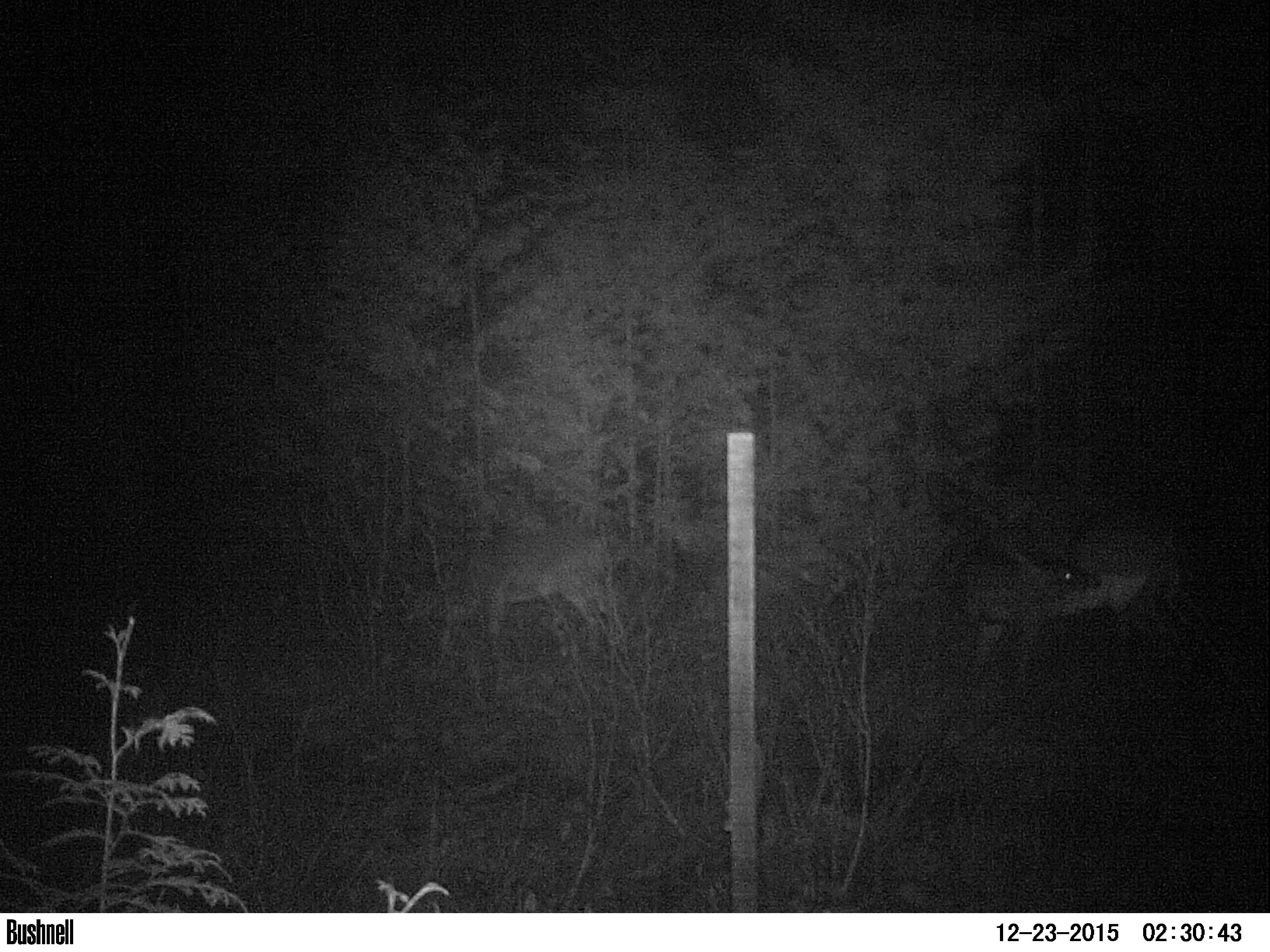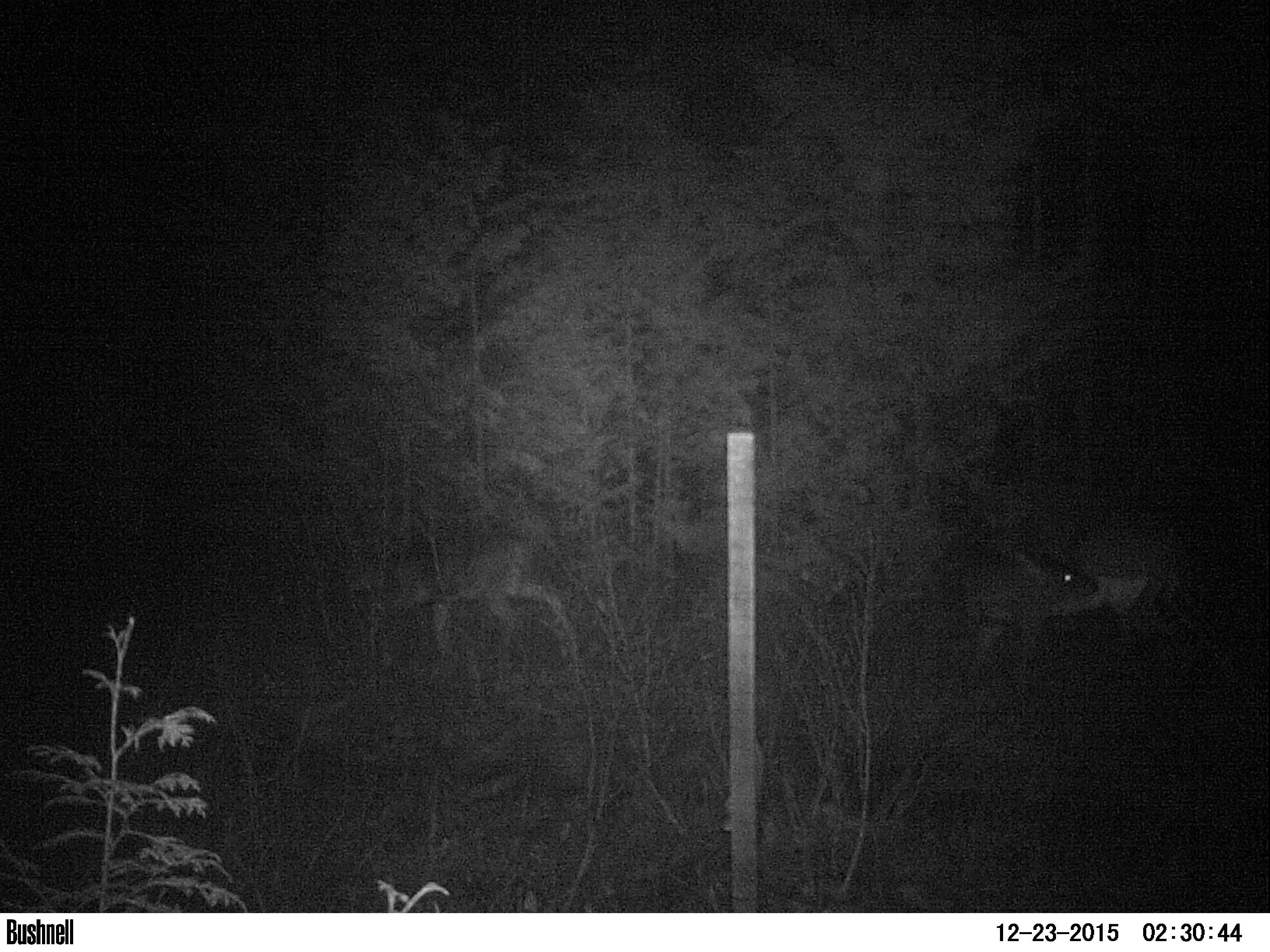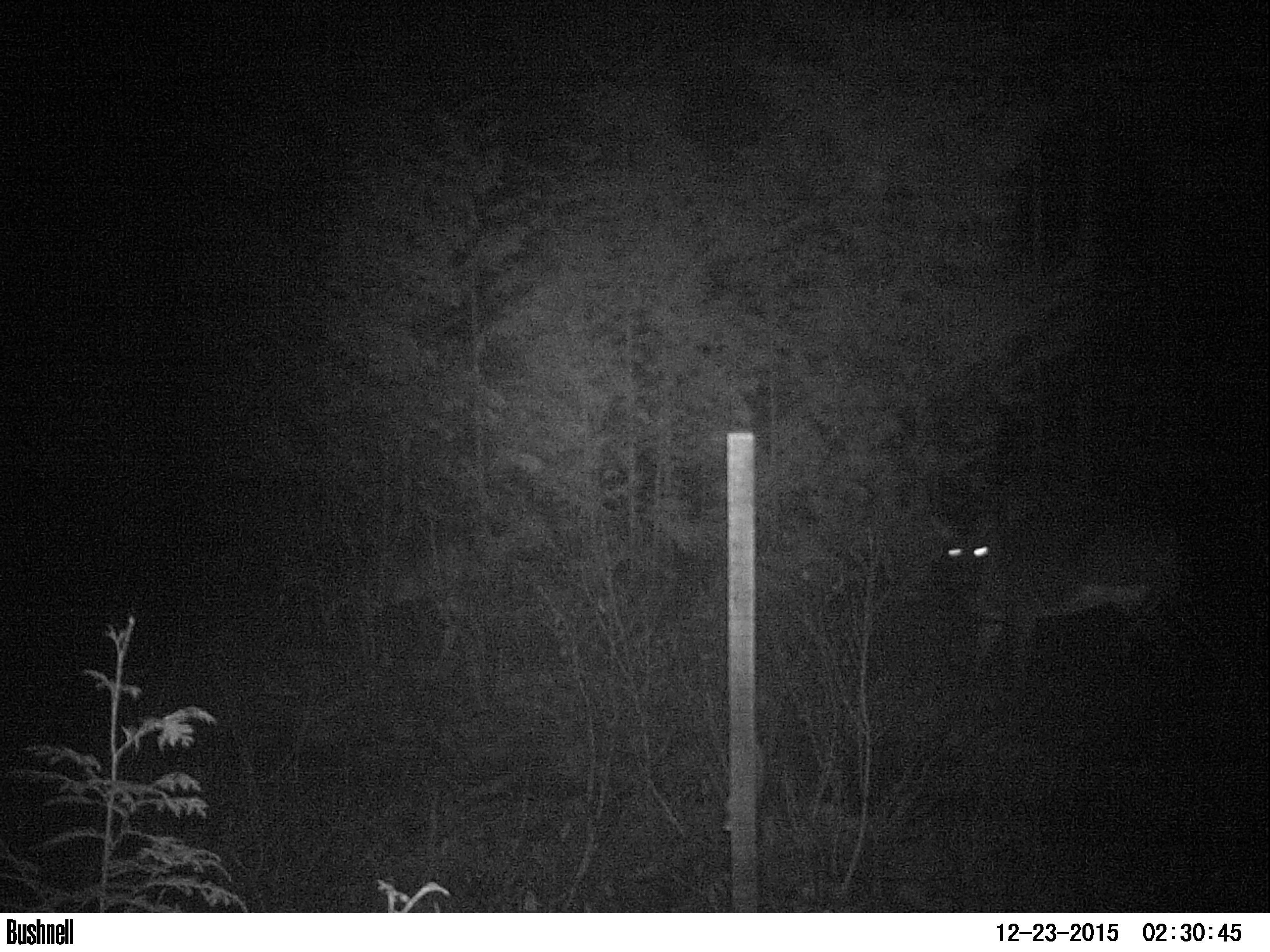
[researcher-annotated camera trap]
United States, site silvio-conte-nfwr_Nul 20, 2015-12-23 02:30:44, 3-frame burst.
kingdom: Animalia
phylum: Chordata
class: Mammalia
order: Artiodactyla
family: Cervidae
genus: Odocoileus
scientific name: Odocoileus virginianus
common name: white-tailed deer